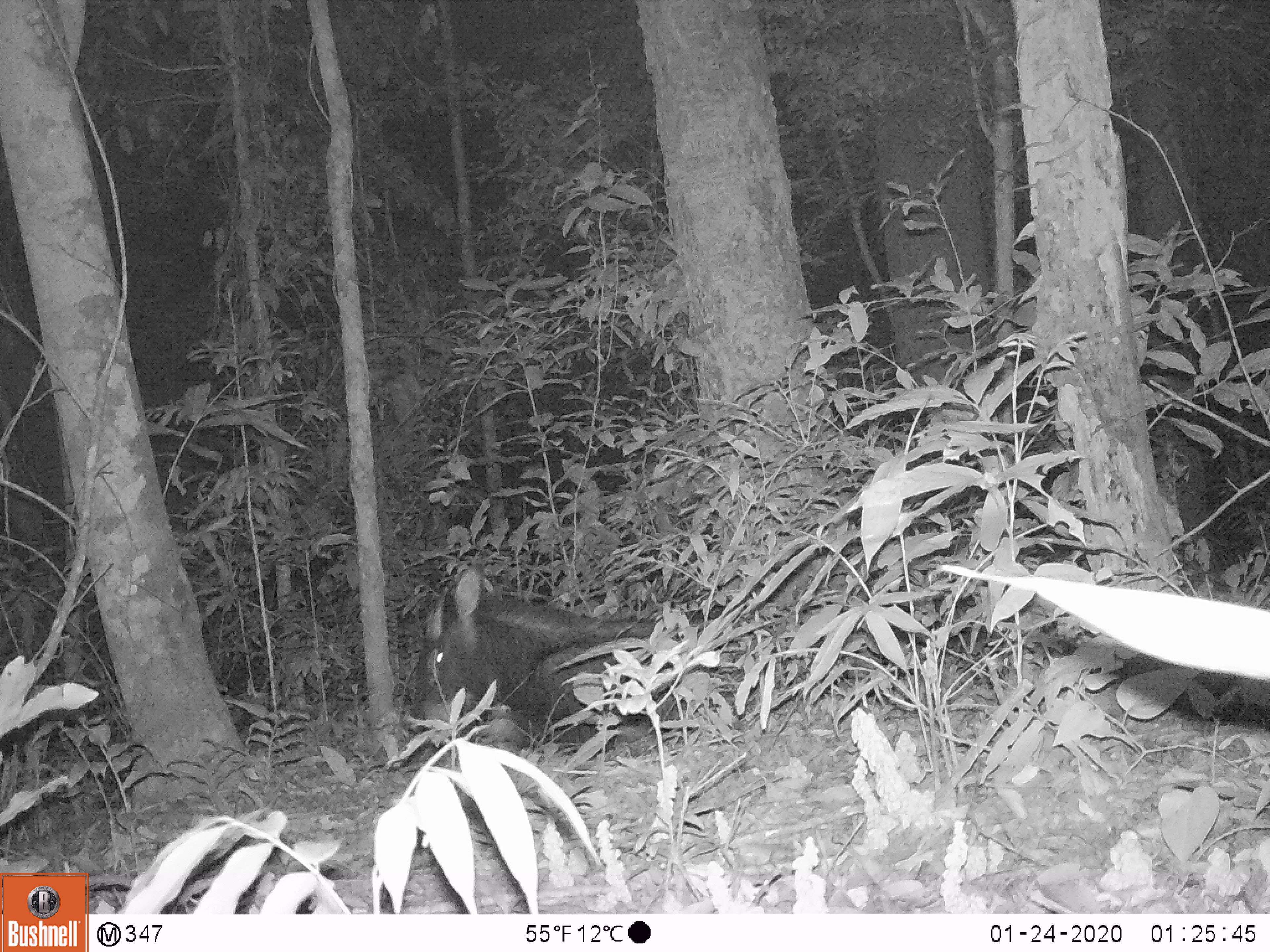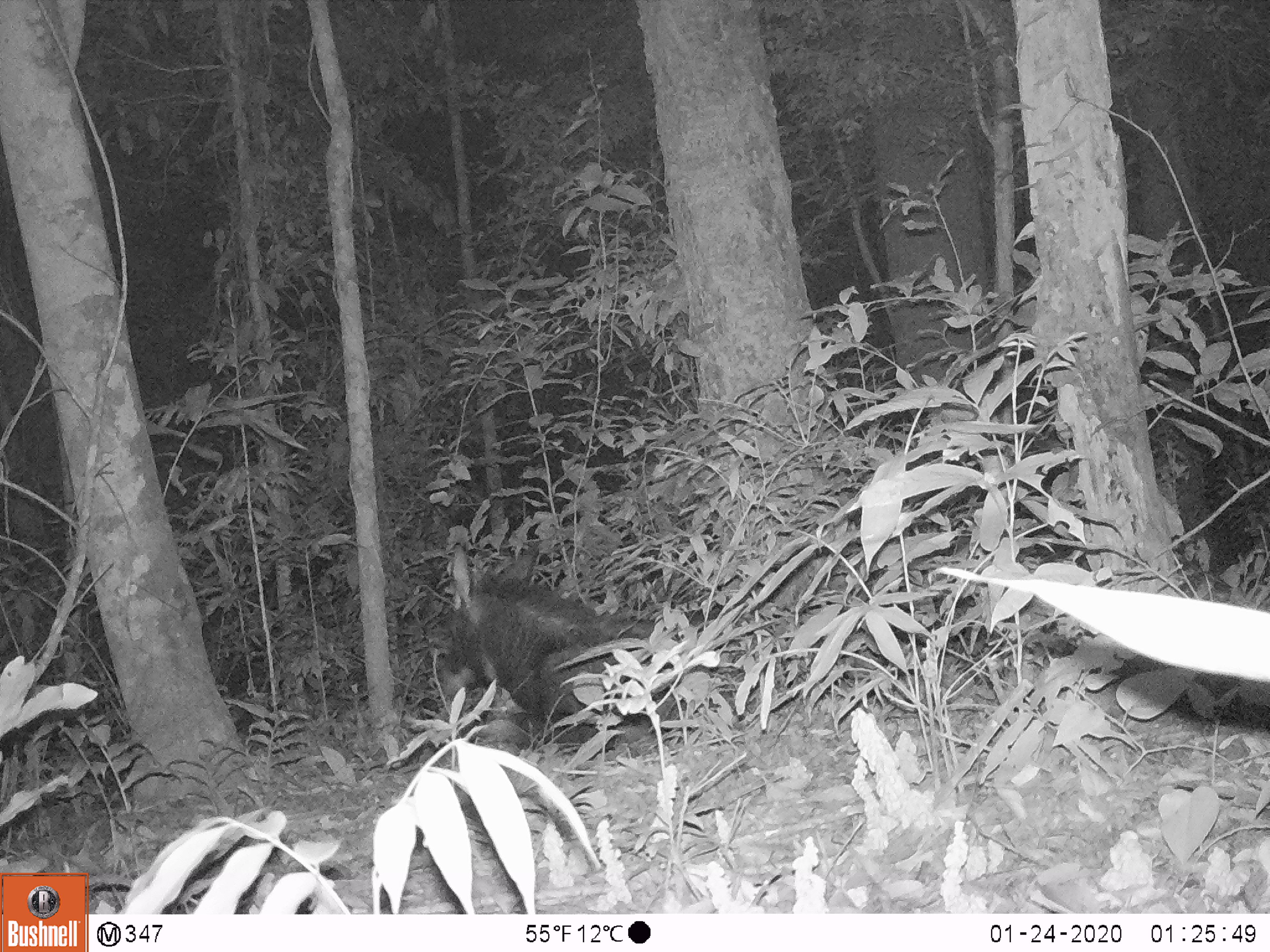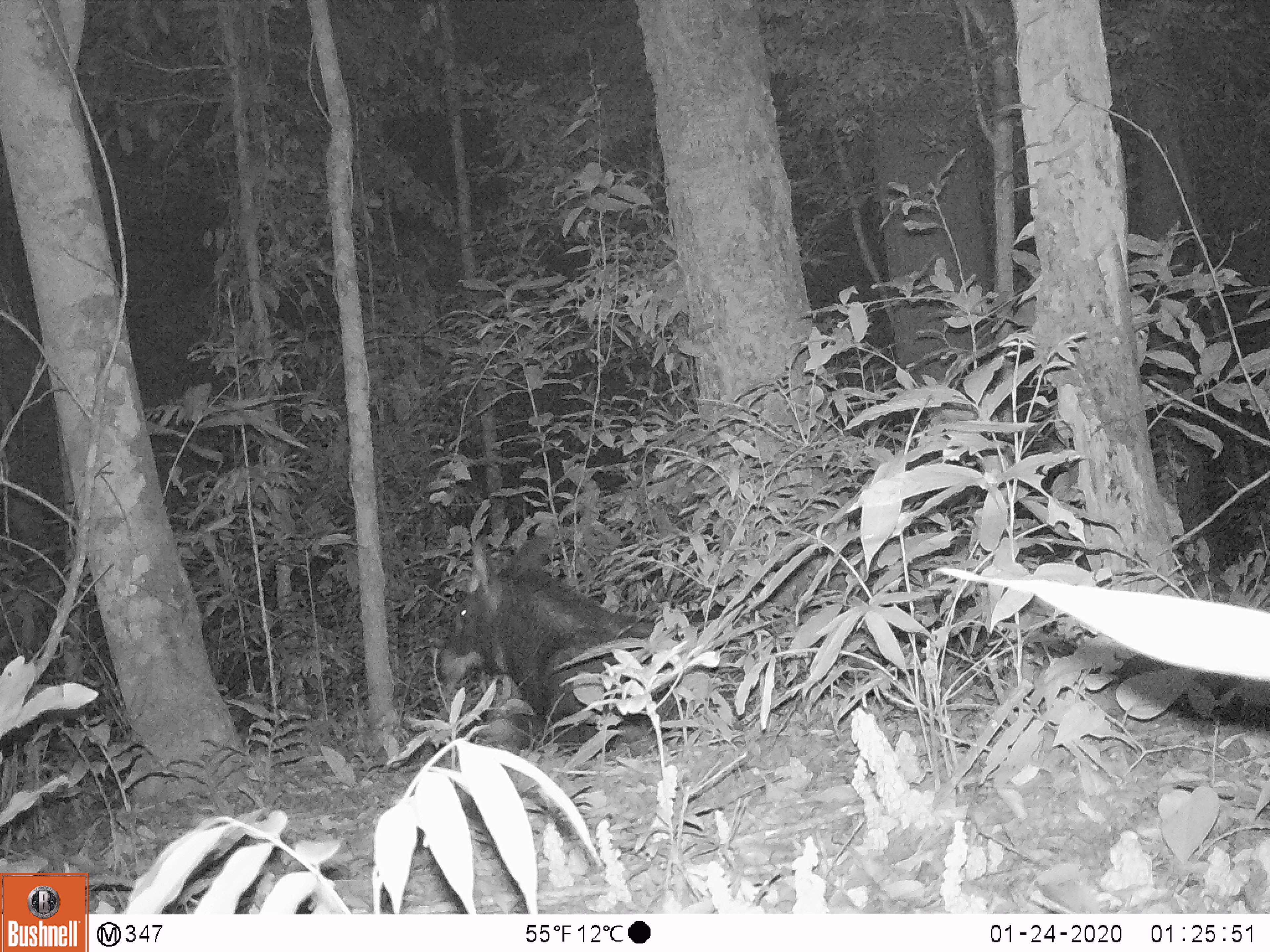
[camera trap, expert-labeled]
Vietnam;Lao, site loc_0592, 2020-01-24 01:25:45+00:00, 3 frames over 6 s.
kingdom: Animalia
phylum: Chordata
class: Mammalia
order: Artiodactyla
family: Bovidae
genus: Capricornis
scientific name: Capricornis sumatraensis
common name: chinese serow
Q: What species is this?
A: Chinese serow (Capricornis sumatraensis).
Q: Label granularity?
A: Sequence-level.